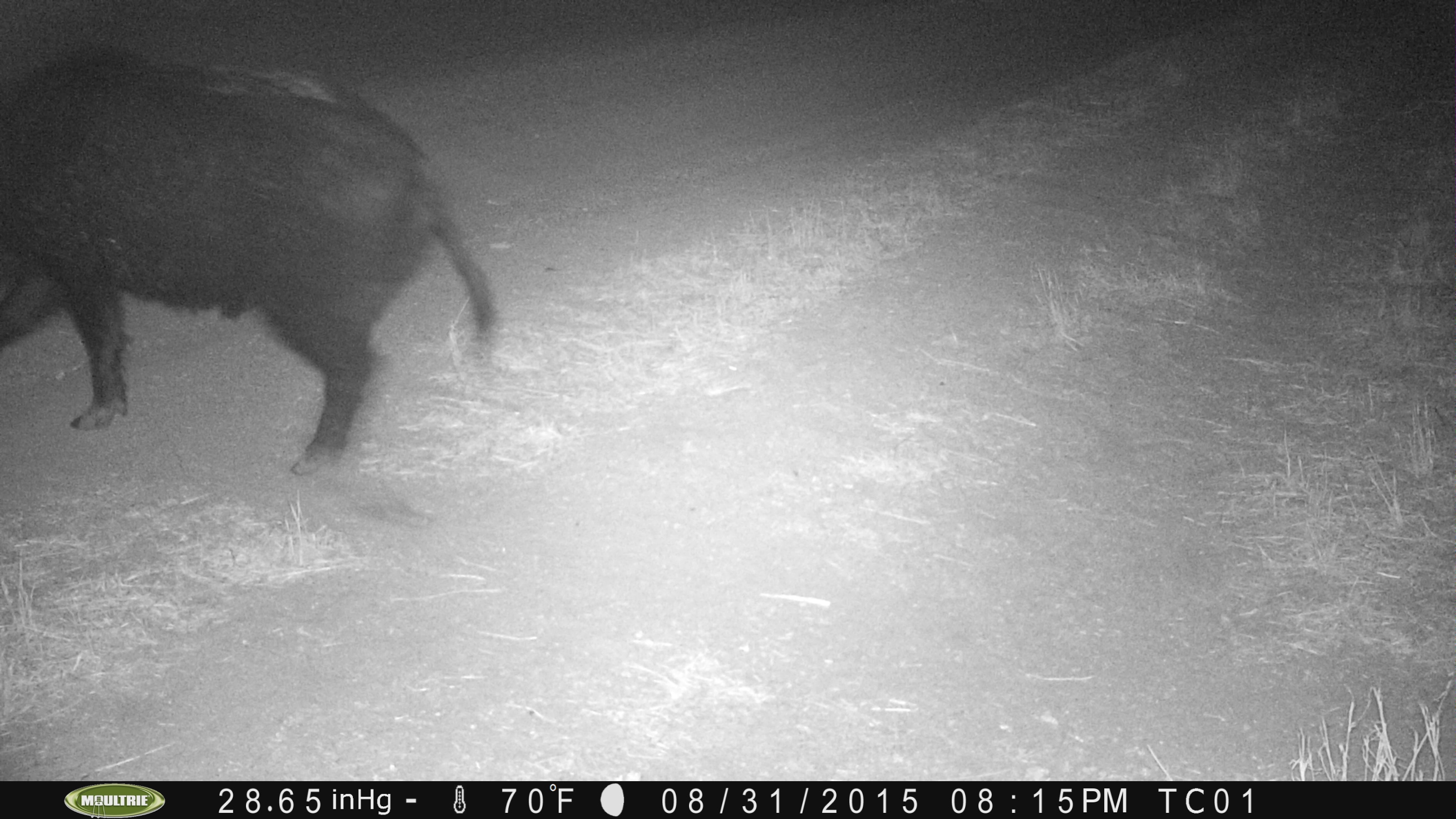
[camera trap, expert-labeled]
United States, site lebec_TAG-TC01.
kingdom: Animalia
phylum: Chordata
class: Mammalia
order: Artiodactyla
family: Suidae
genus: Sus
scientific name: Sus scrofa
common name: wild boar